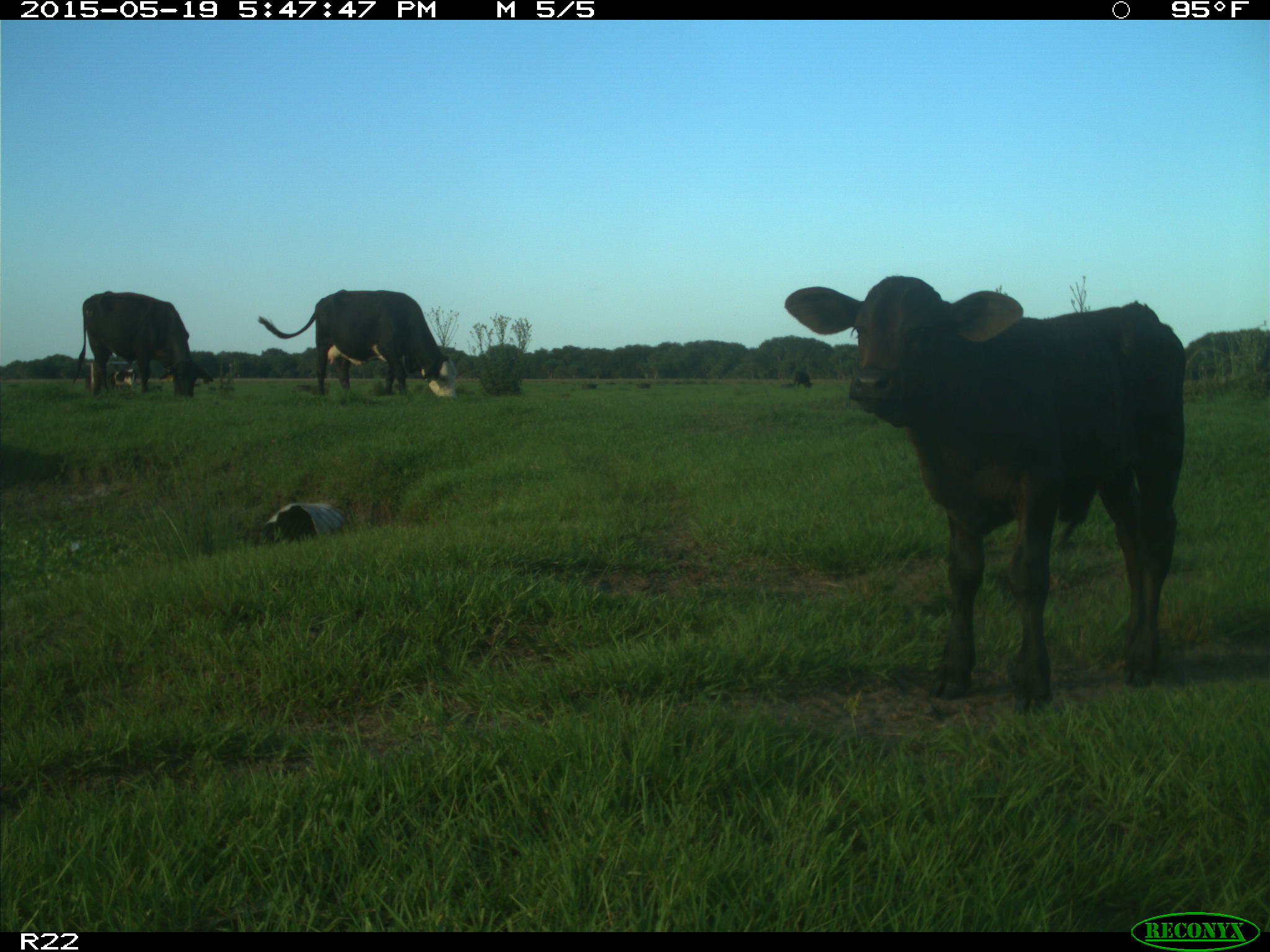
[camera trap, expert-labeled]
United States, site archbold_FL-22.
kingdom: Animalia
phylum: Chordata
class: Mammalia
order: Artiodactyla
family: Bovidae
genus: Bos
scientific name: Bos taurus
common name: domestic cow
Bos taurus (domestic cow).